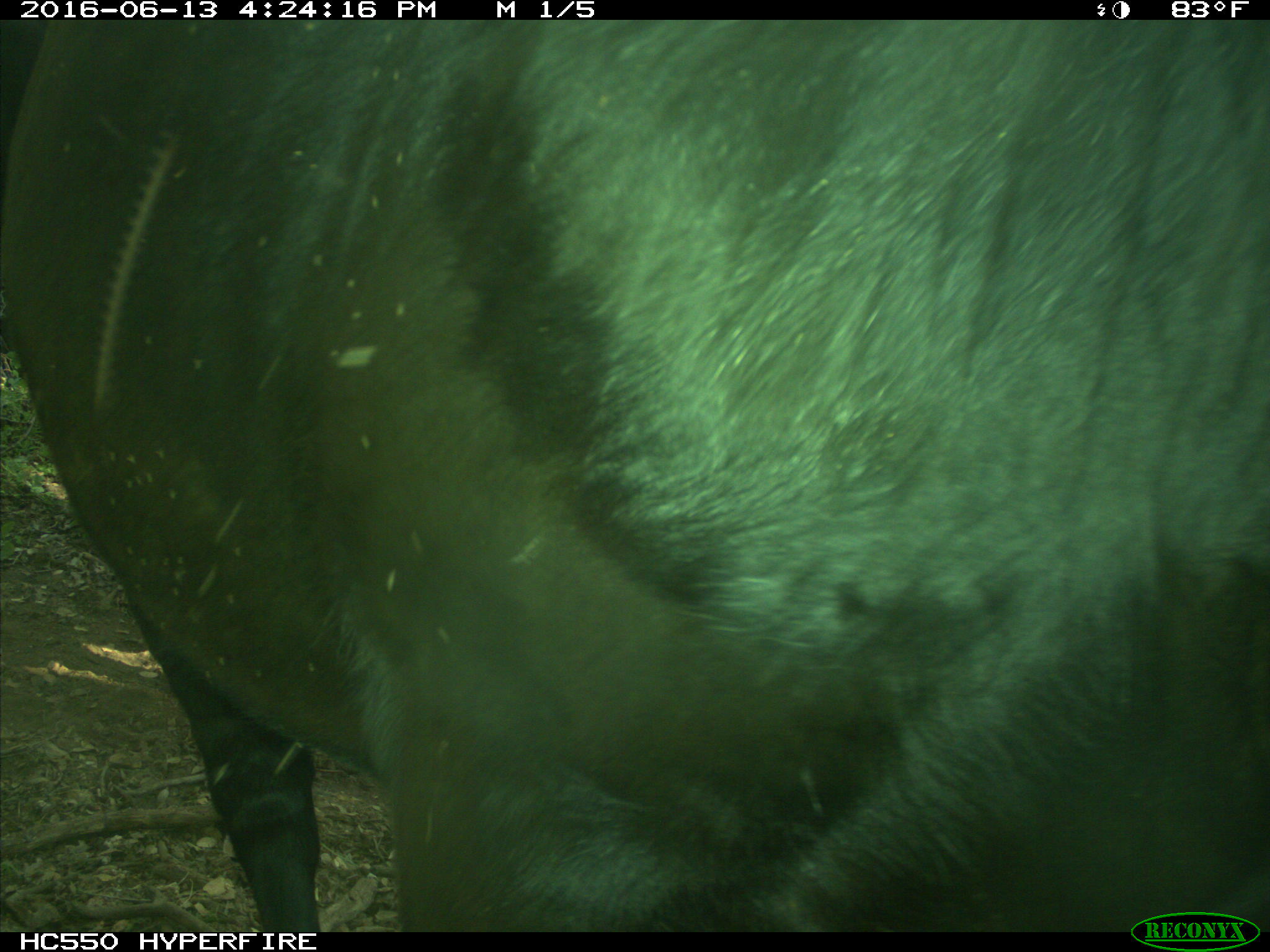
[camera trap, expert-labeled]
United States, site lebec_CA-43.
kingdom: Animalia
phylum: Chordata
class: Mammalia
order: Artiodactyla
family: Bovidae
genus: Bos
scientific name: Bos taurus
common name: domestic cow